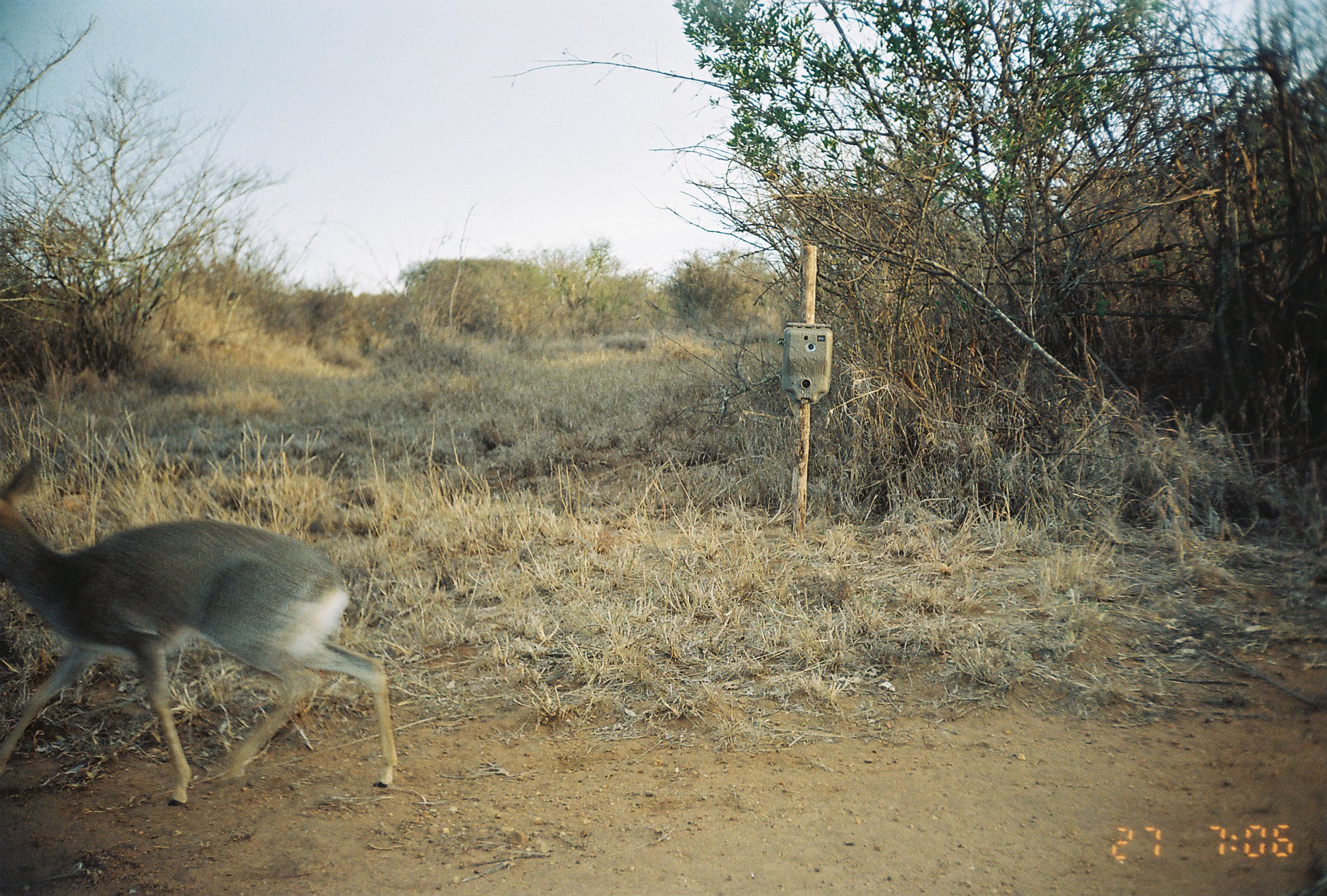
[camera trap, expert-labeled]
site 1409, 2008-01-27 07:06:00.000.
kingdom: Animalia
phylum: Chordata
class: Mammalia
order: Artiodactyla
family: Bovidae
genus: Madoqua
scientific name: Madoqua guentheri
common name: günther's dik-dik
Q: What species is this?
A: Madoqua guentheri (günther's dik-dik).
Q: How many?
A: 1.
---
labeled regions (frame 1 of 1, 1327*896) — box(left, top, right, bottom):
madoqua guentheri: box(0, 448, 396, 807)